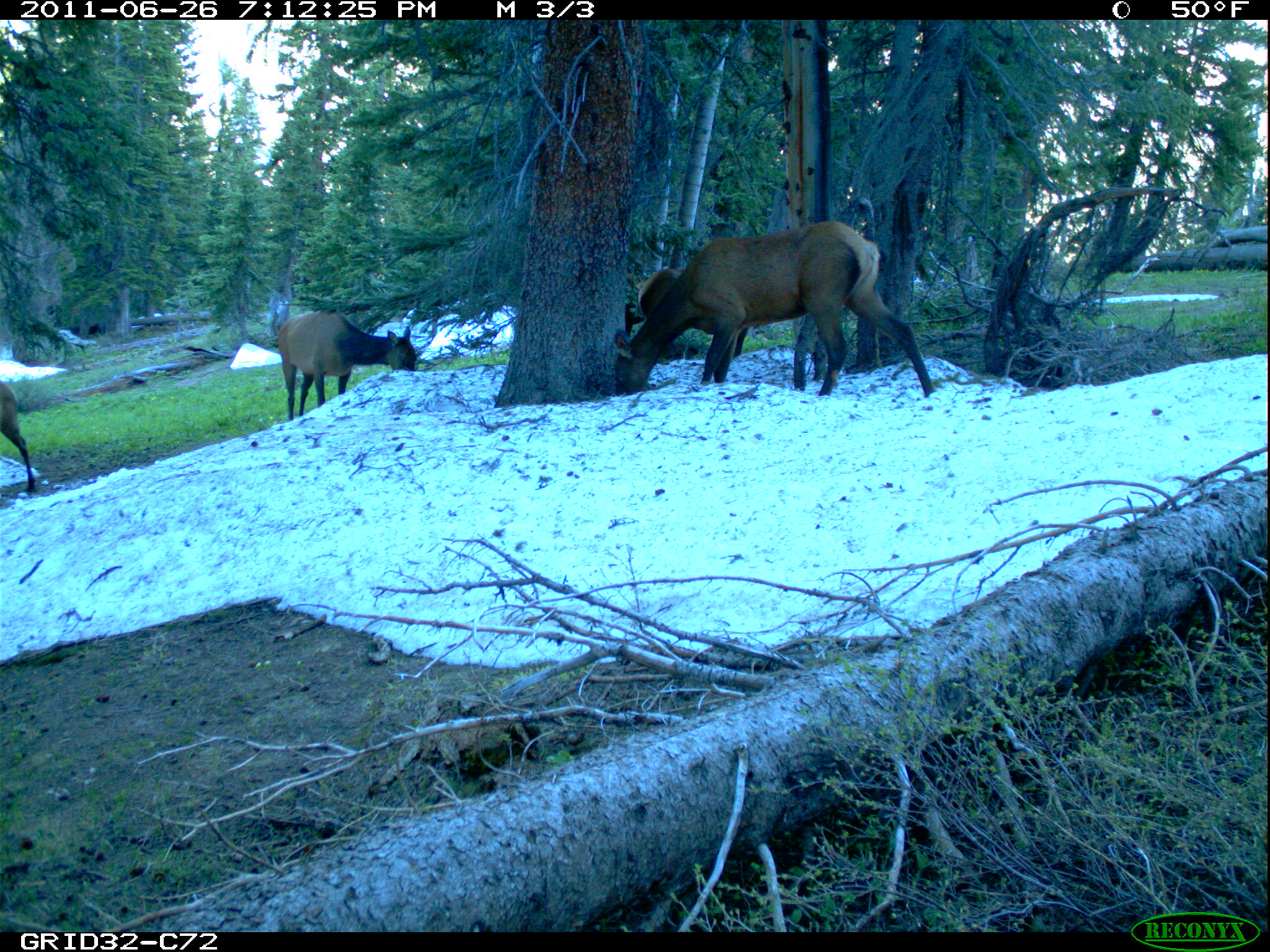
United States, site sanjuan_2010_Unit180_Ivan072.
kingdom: Animalia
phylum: Chordata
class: Mammalia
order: Artiodactyla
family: Cervidae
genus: Cervus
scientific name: Cervus elaphus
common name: red deer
Cervus elaphus (red deer).